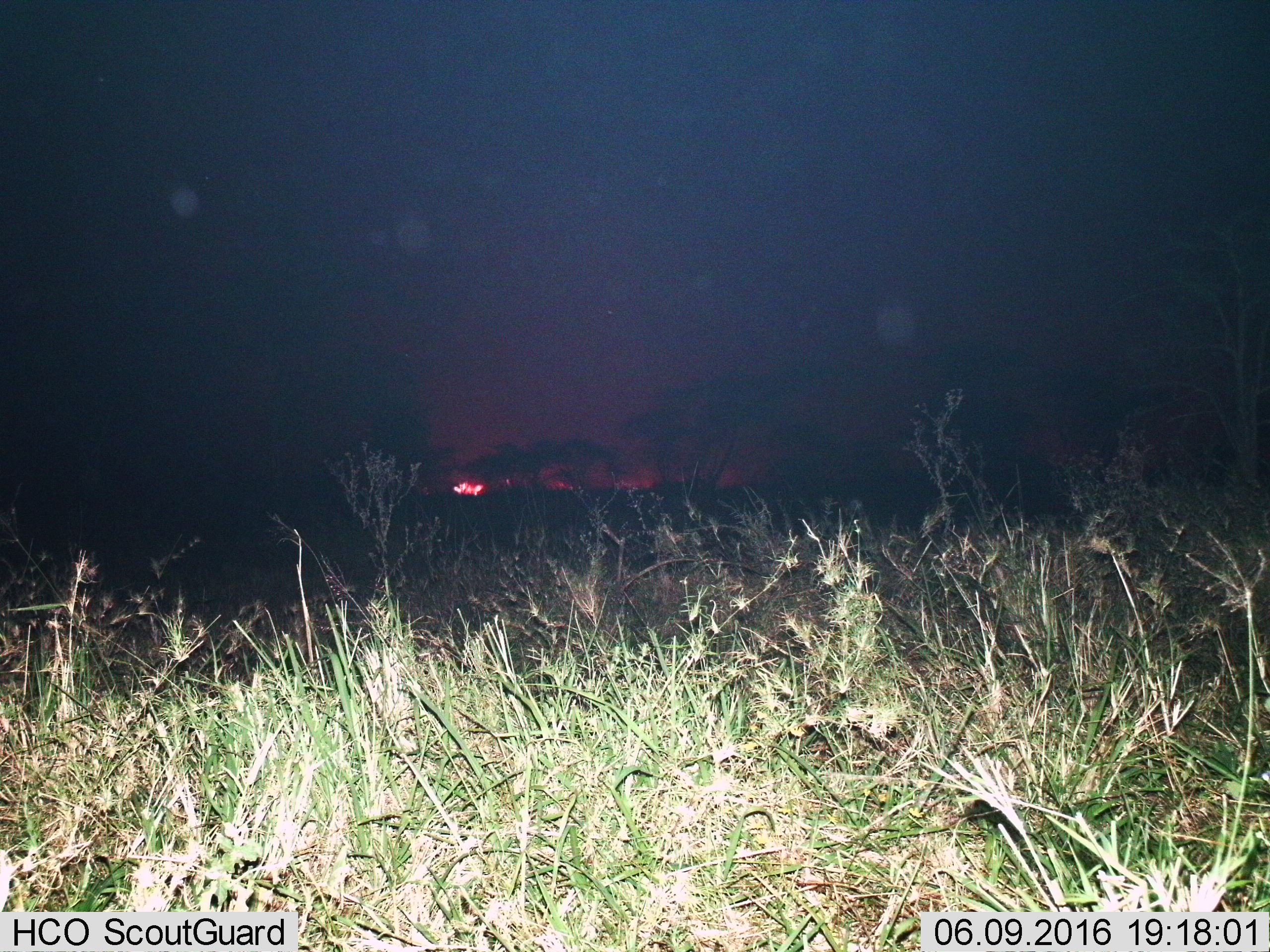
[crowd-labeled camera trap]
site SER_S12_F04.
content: unidentified animal